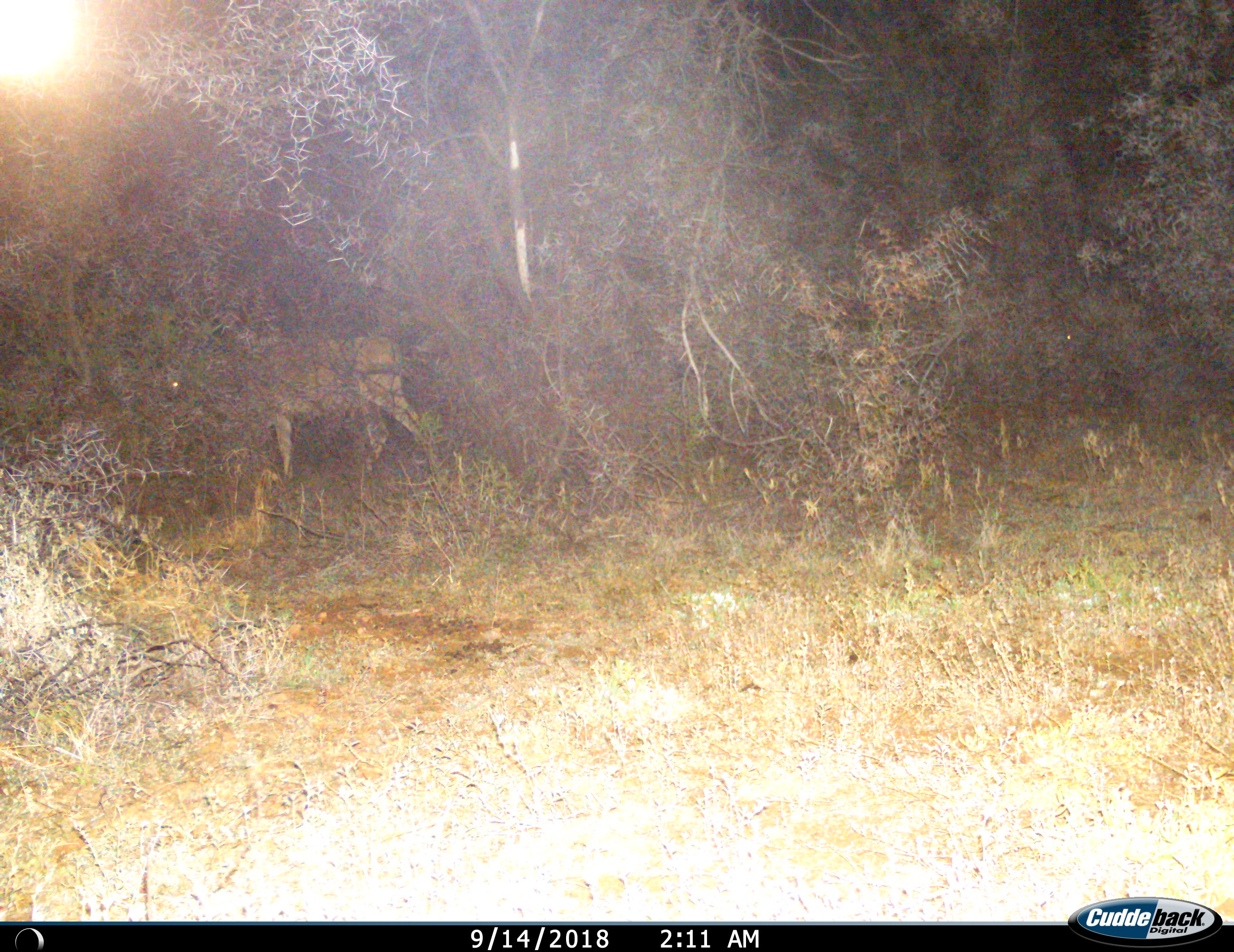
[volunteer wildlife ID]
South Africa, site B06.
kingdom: Animalia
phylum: Chordata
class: Mammalia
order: Artiodactyla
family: Bovidae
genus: Tragelaphus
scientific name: Tragelaphus oryx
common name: eland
Eland (Tragelaphus oryx), count 1. Behavior (volunteer vote fractions): standing 57%, resting 0%, moving 29%, interacting 0%. Young present (vote fraction): 0%. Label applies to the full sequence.